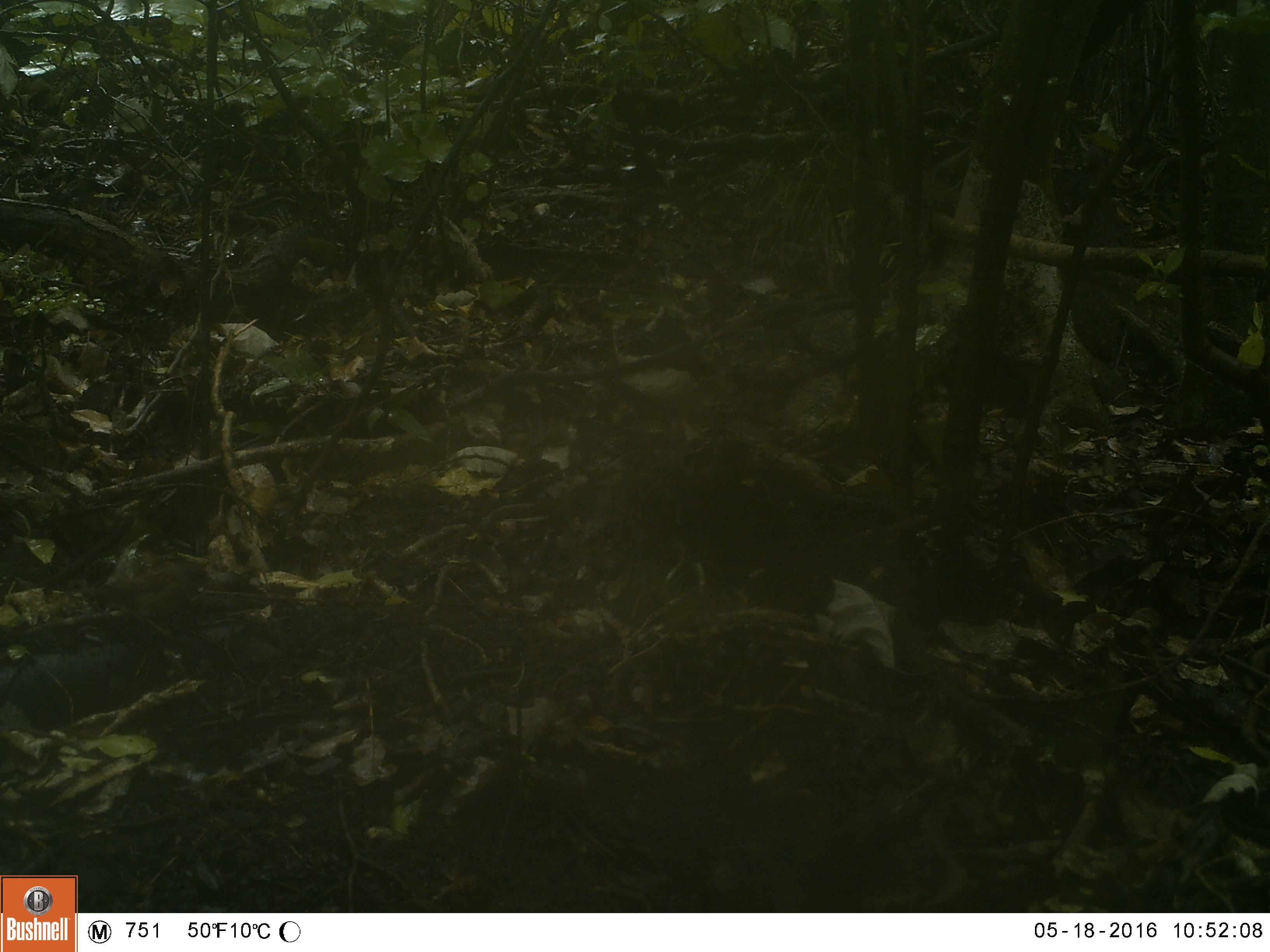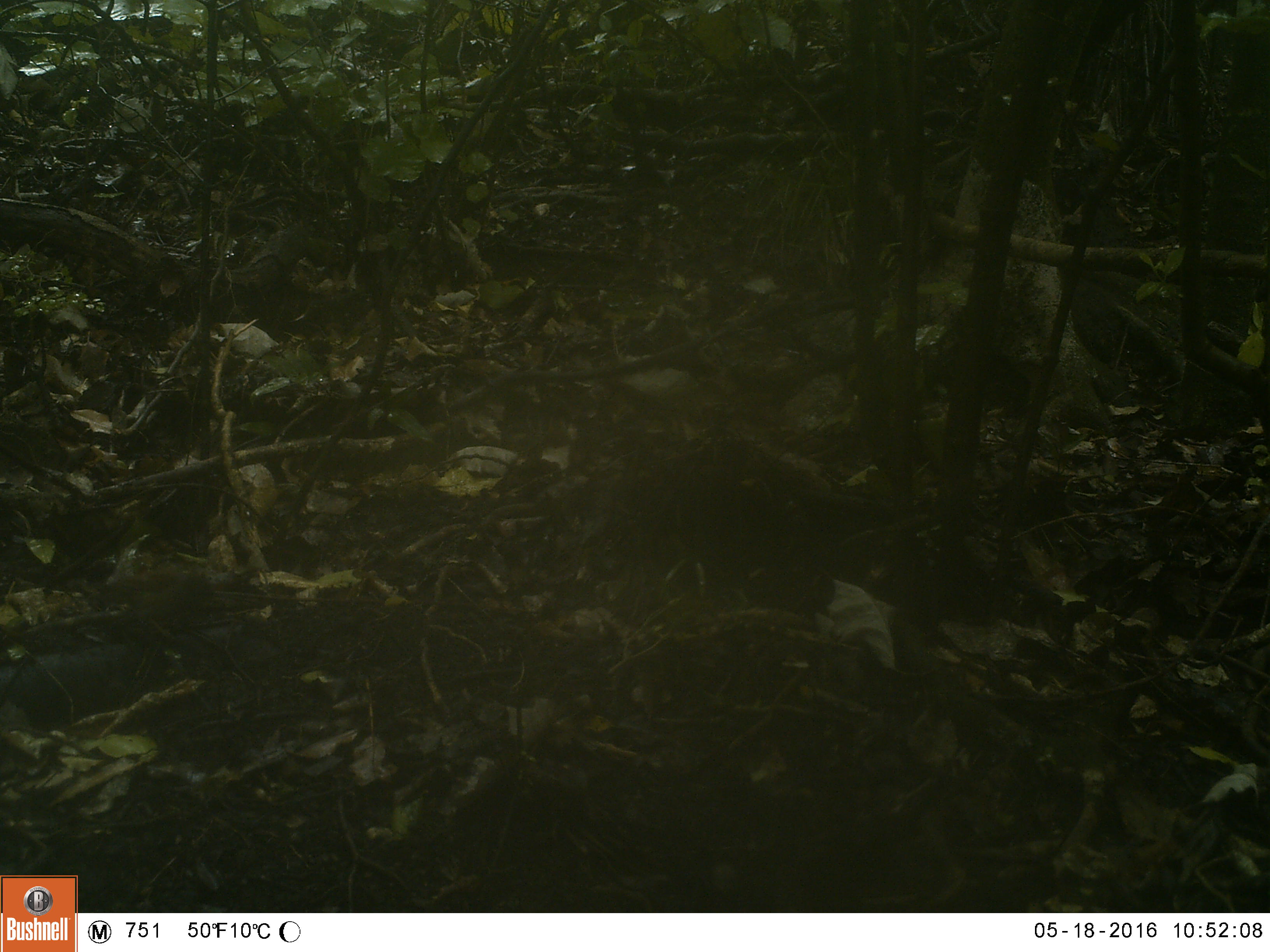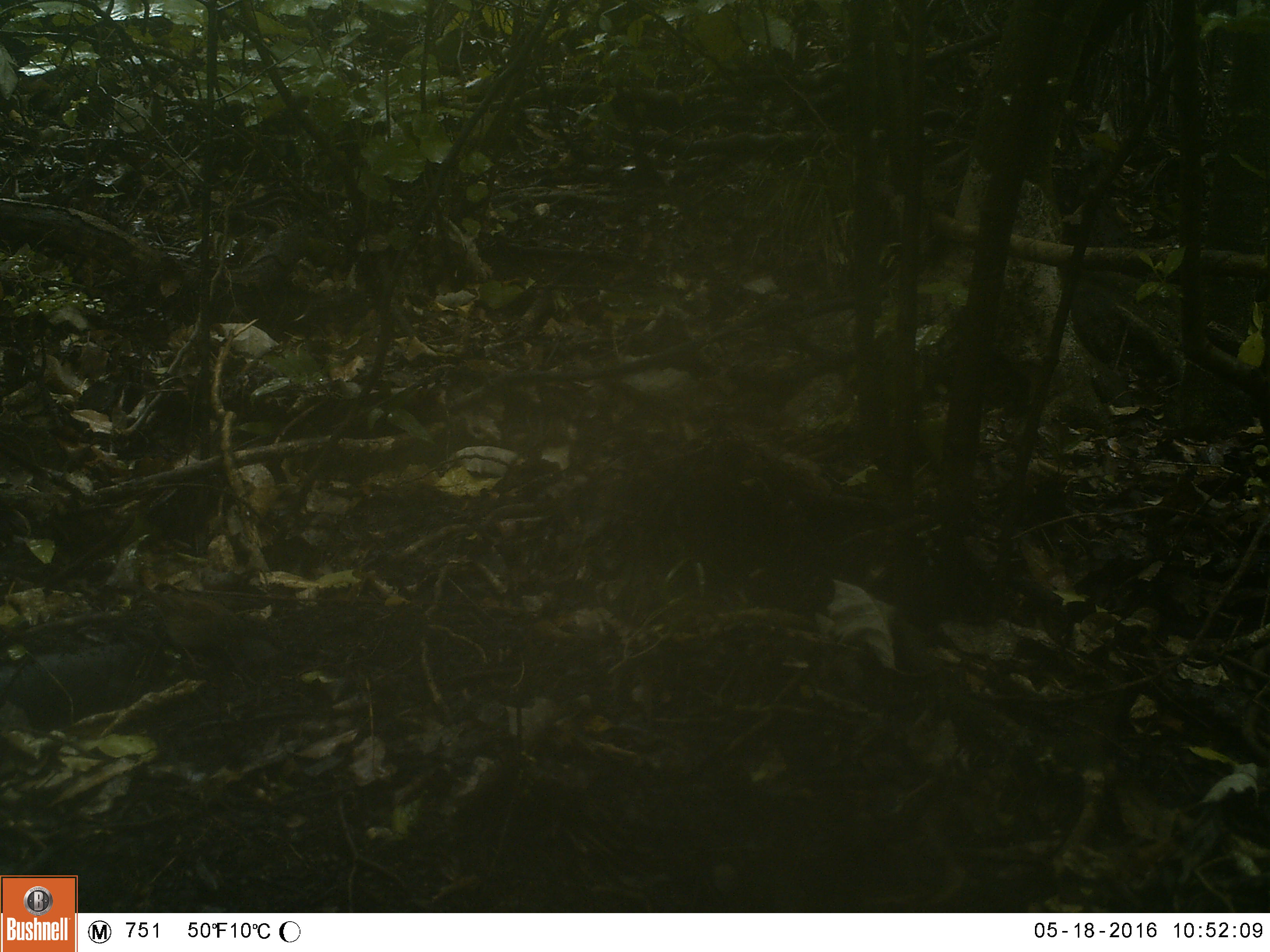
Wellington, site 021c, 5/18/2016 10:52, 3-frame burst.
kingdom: Animalia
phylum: Chordata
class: Aves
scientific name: Aves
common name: bird